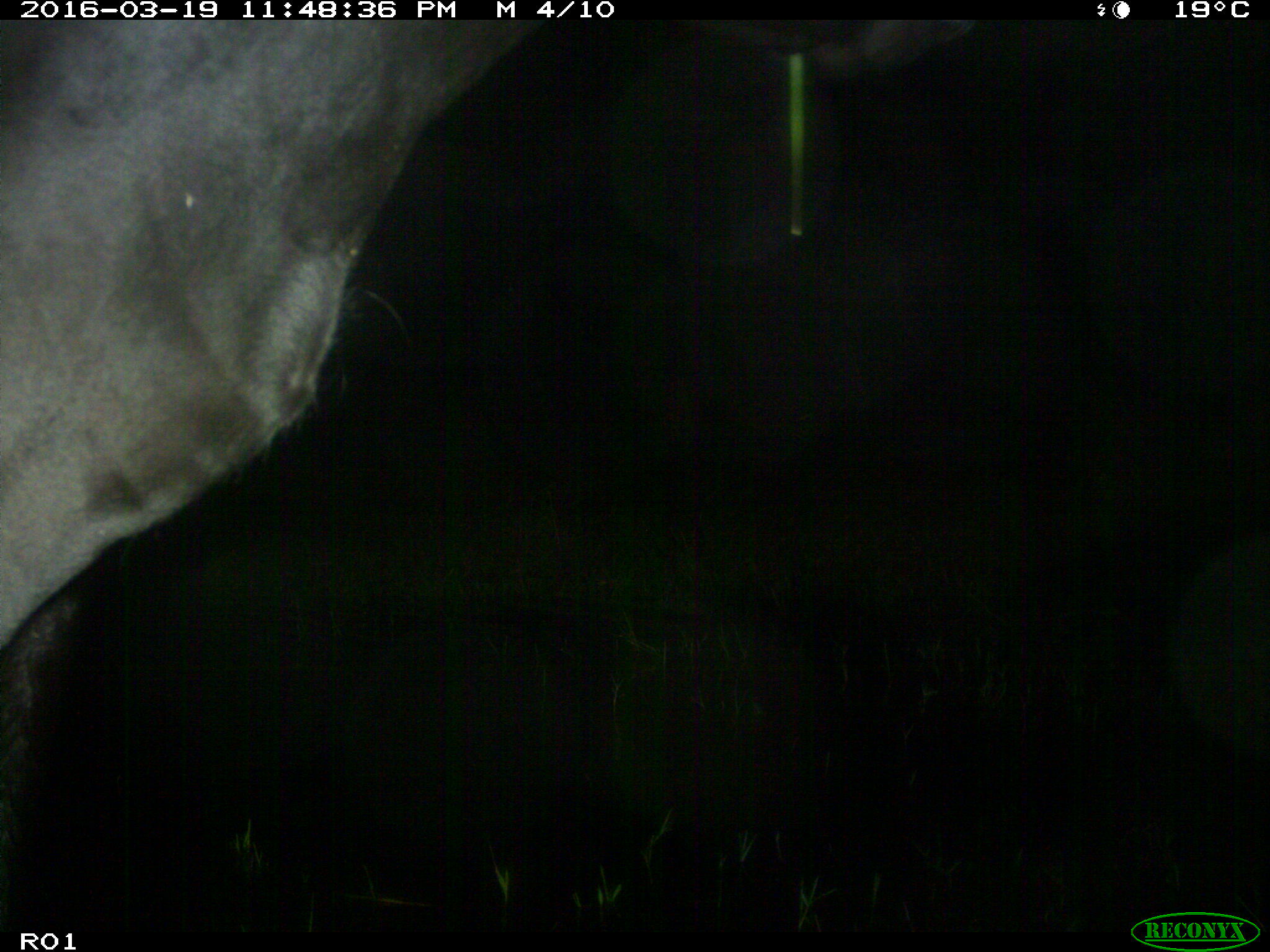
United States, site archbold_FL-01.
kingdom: Animalia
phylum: Chordata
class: Mammalia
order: Artiodactyla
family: Bovidae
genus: Bos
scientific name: Bos taurus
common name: domestic cow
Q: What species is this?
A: Bos taurus (domestic cow).